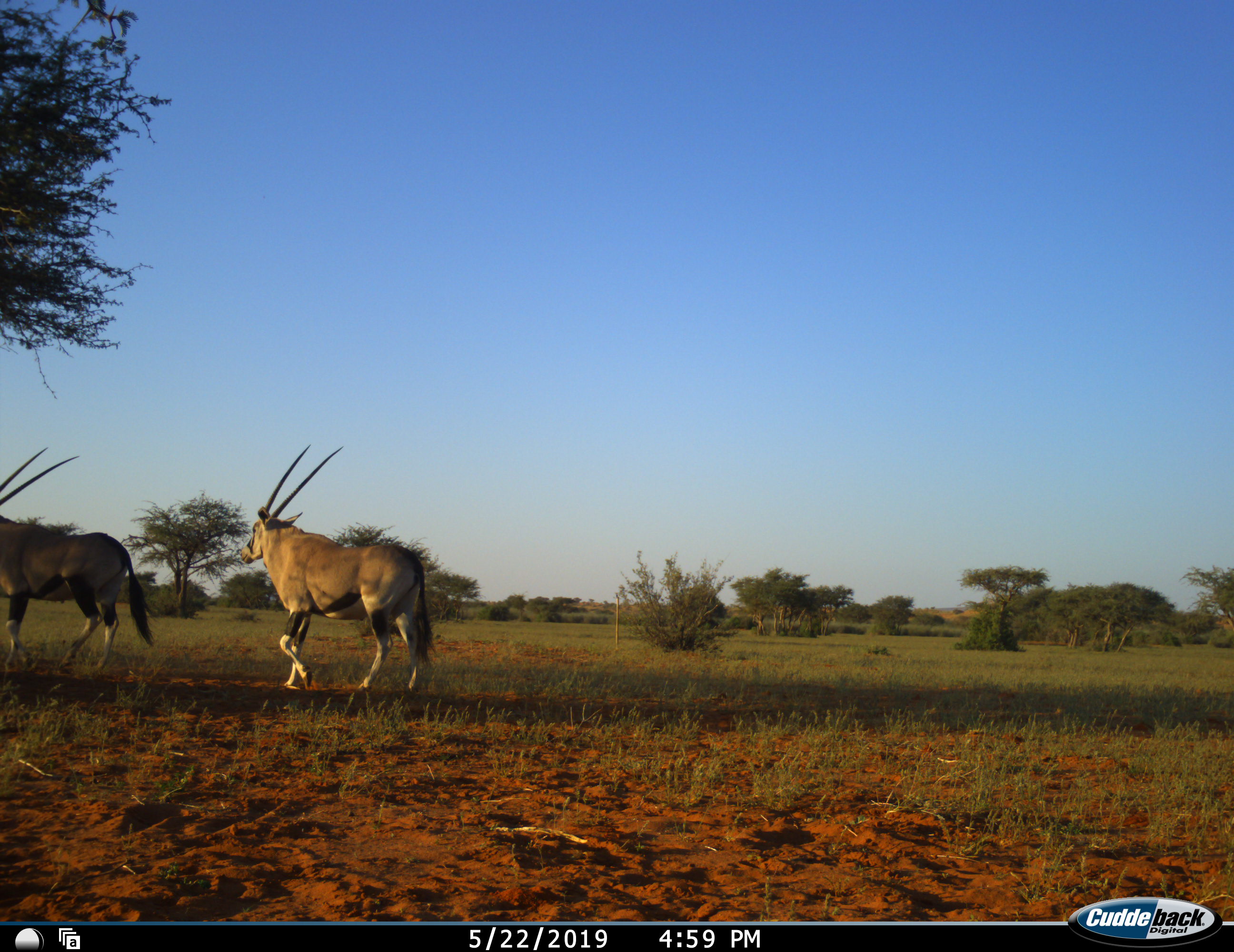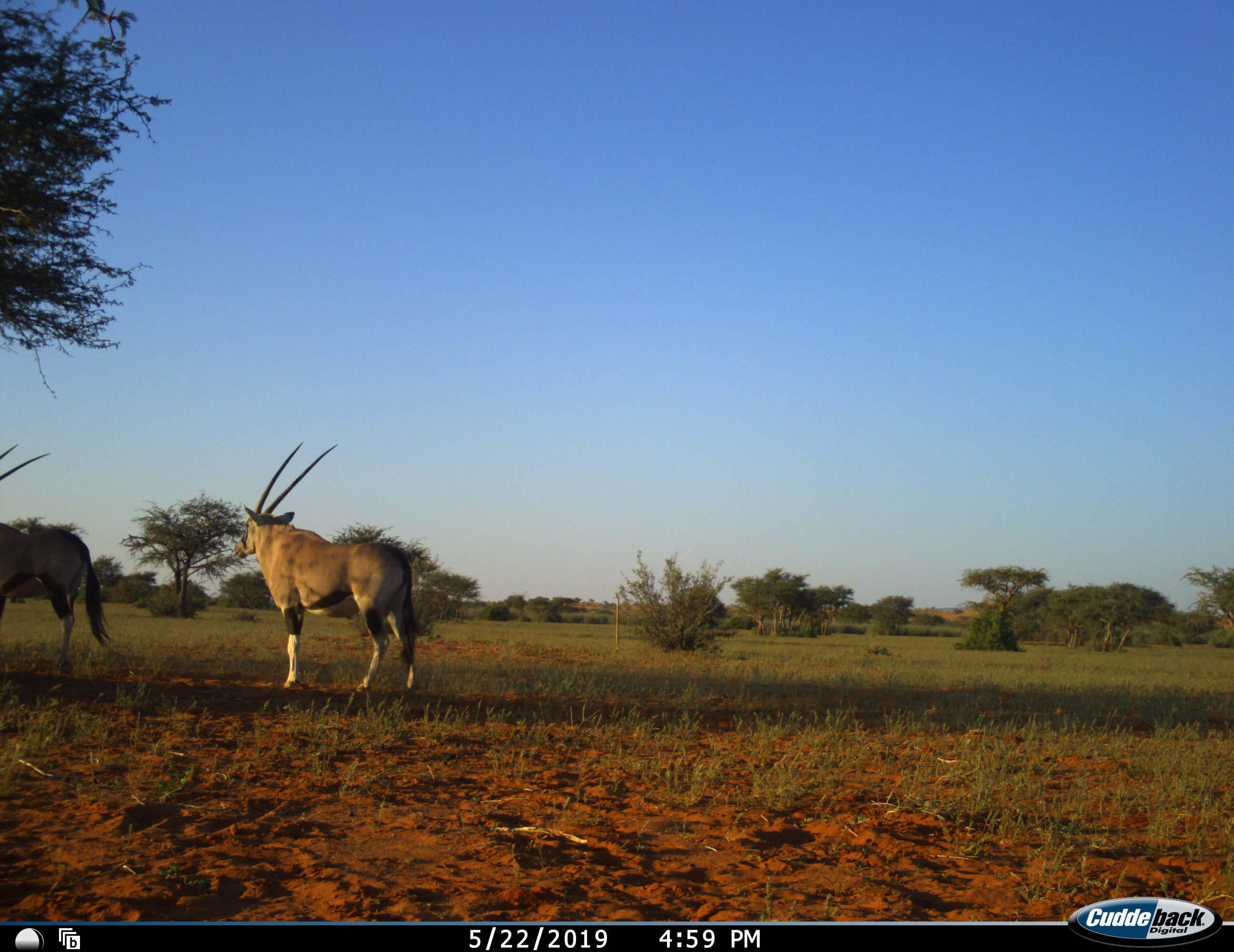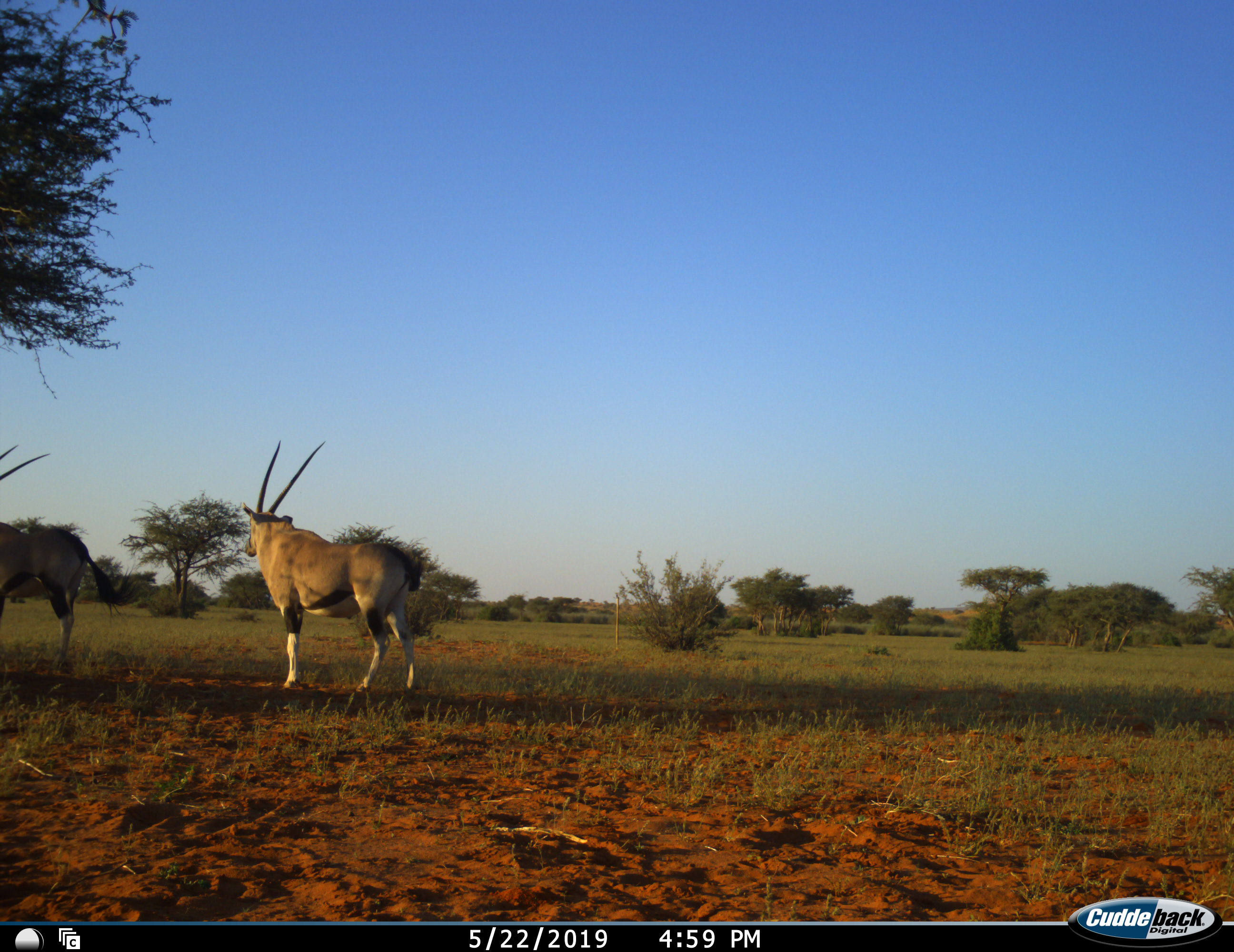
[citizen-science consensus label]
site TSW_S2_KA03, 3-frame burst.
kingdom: Animalia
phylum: Chordata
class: Mammalia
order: Artiodactyla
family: Bovidae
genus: Oryx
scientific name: Oryx gazella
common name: gemsbok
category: oryx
Oryx (gemsbok) (Oryx gazella), count 2. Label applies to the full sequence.